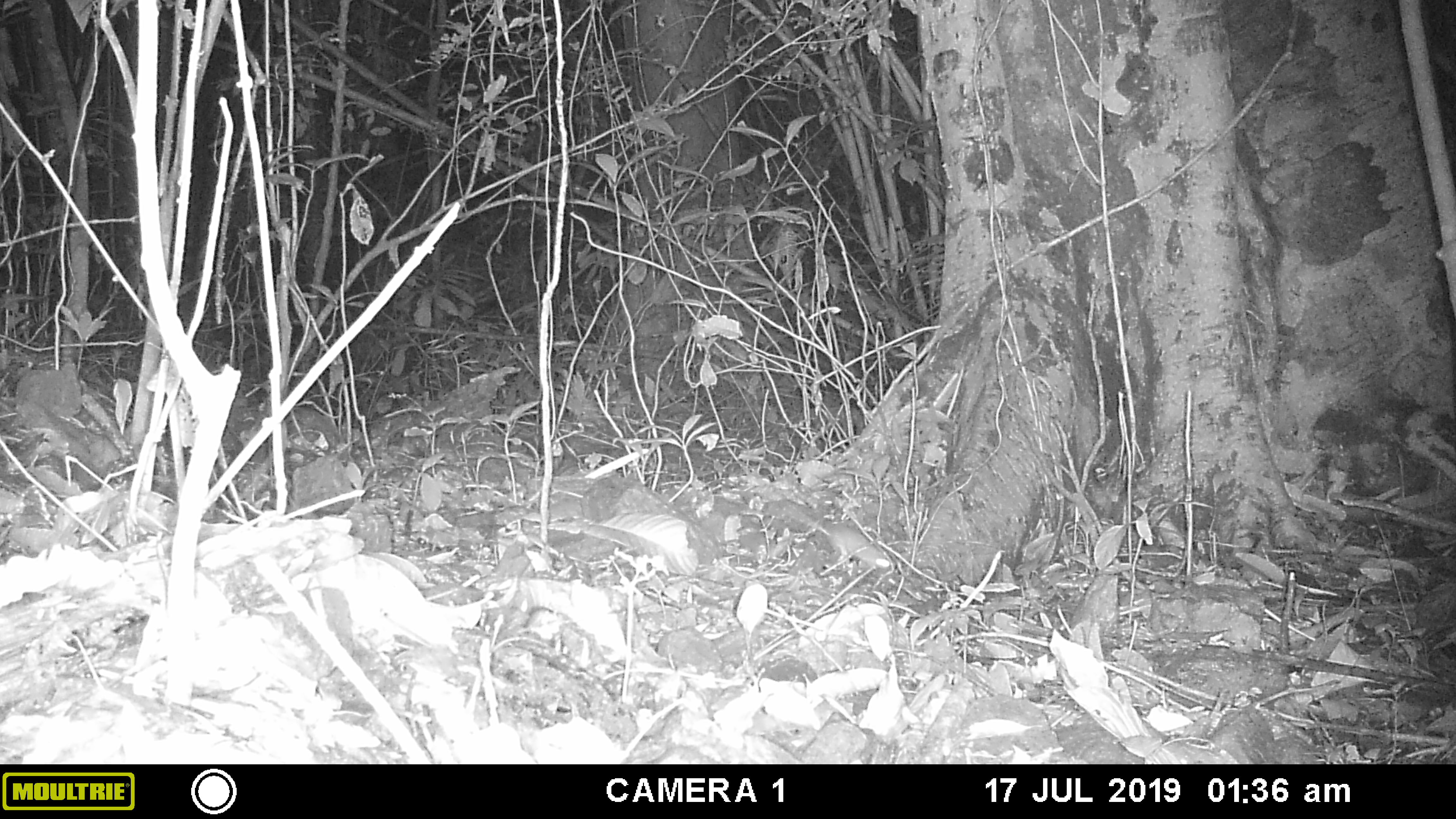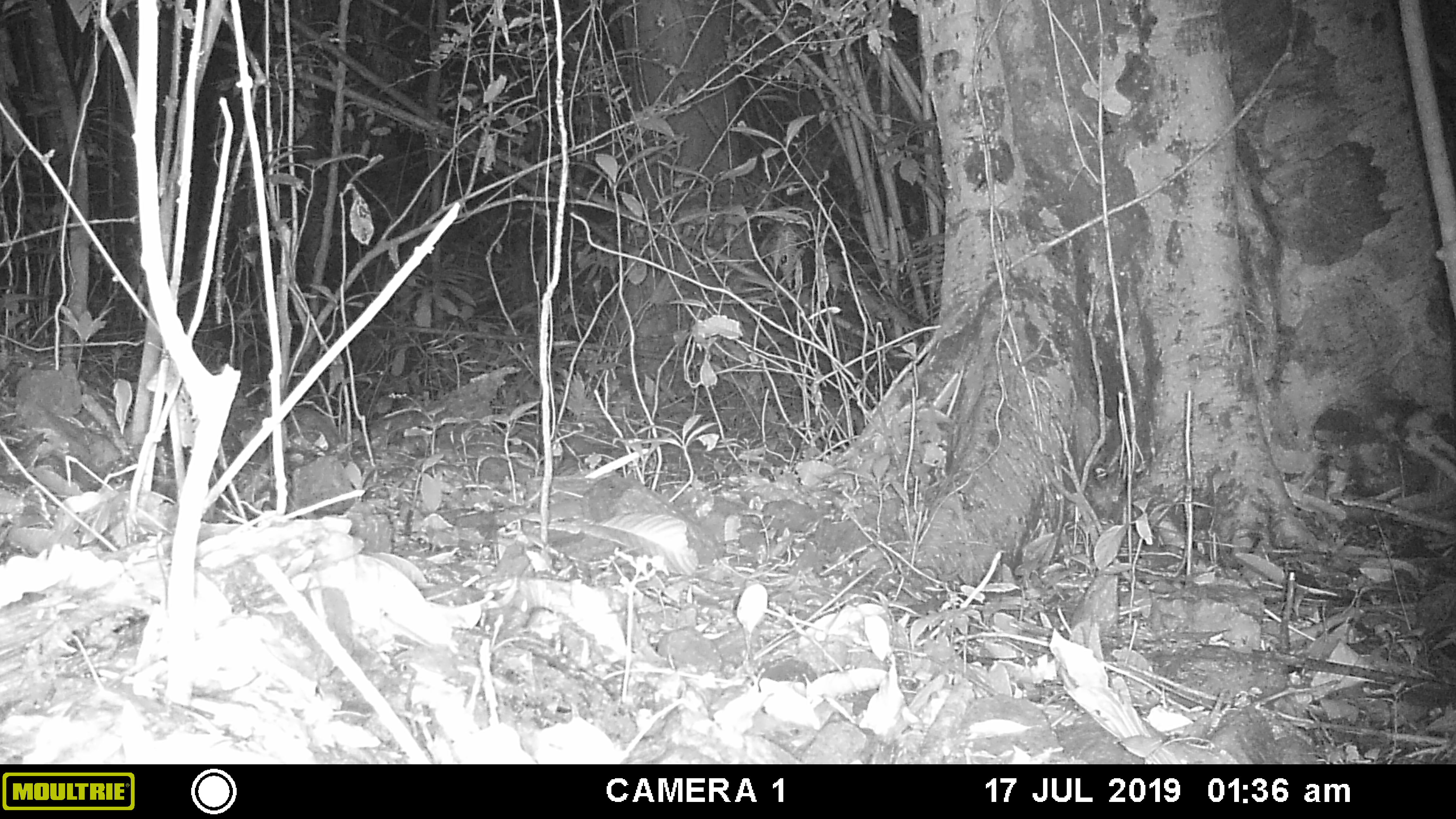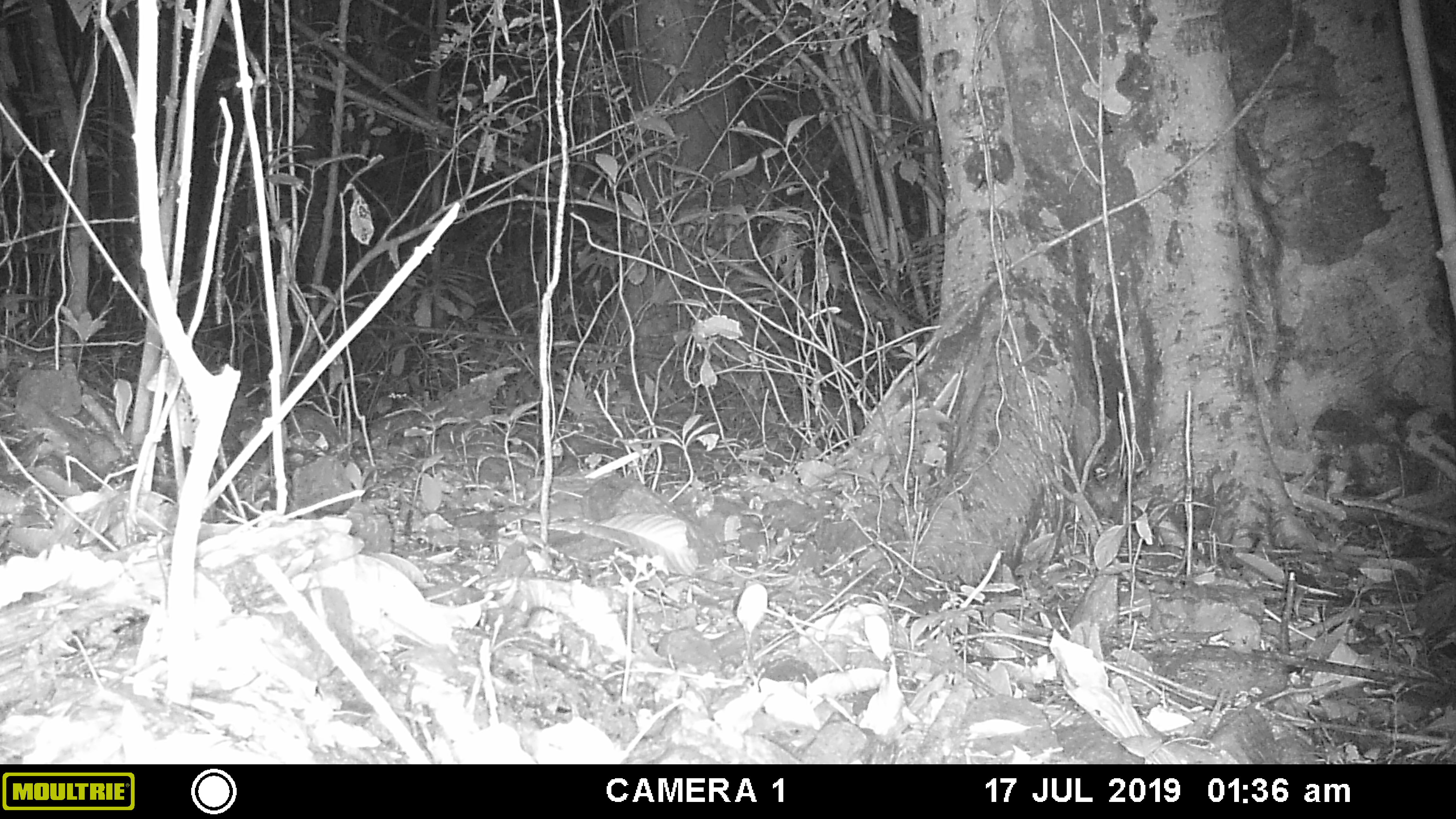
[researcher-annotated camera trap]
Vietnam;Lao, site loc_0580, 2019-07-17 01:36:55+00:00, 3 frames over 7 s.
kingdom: Animalia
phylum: Chordata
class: Mammalia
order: Rodentia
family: Muridae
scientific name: Muridae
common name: old-world mice and rats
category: unidentified murid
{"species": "unidentified murid (old-world mice and rats) (Muridae)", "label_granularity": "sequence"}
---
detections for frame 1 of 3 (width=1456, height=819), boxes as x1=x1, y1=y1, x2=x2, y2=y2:
unidentified murid: x1=805, y1=521, x2=893, y2=569